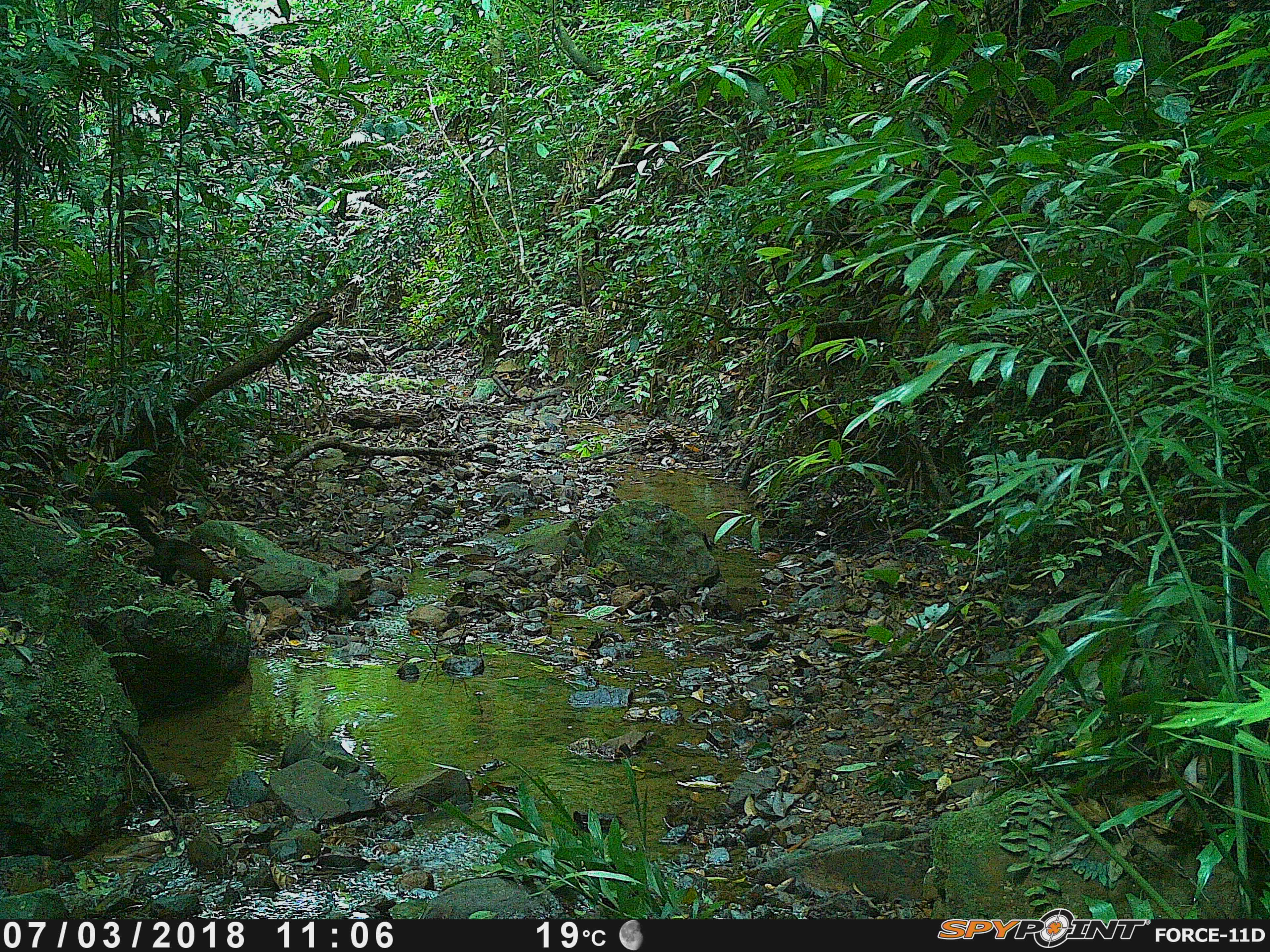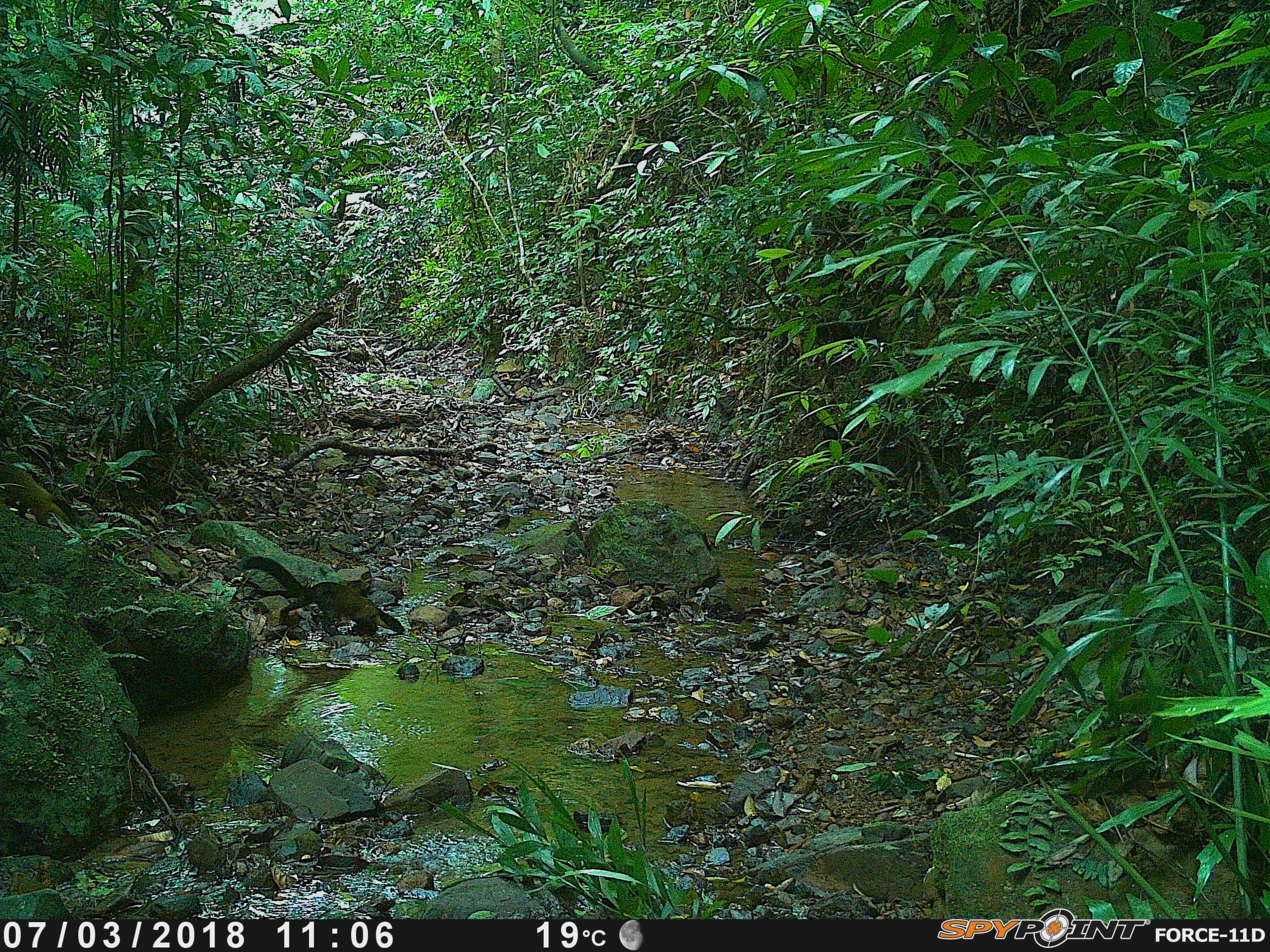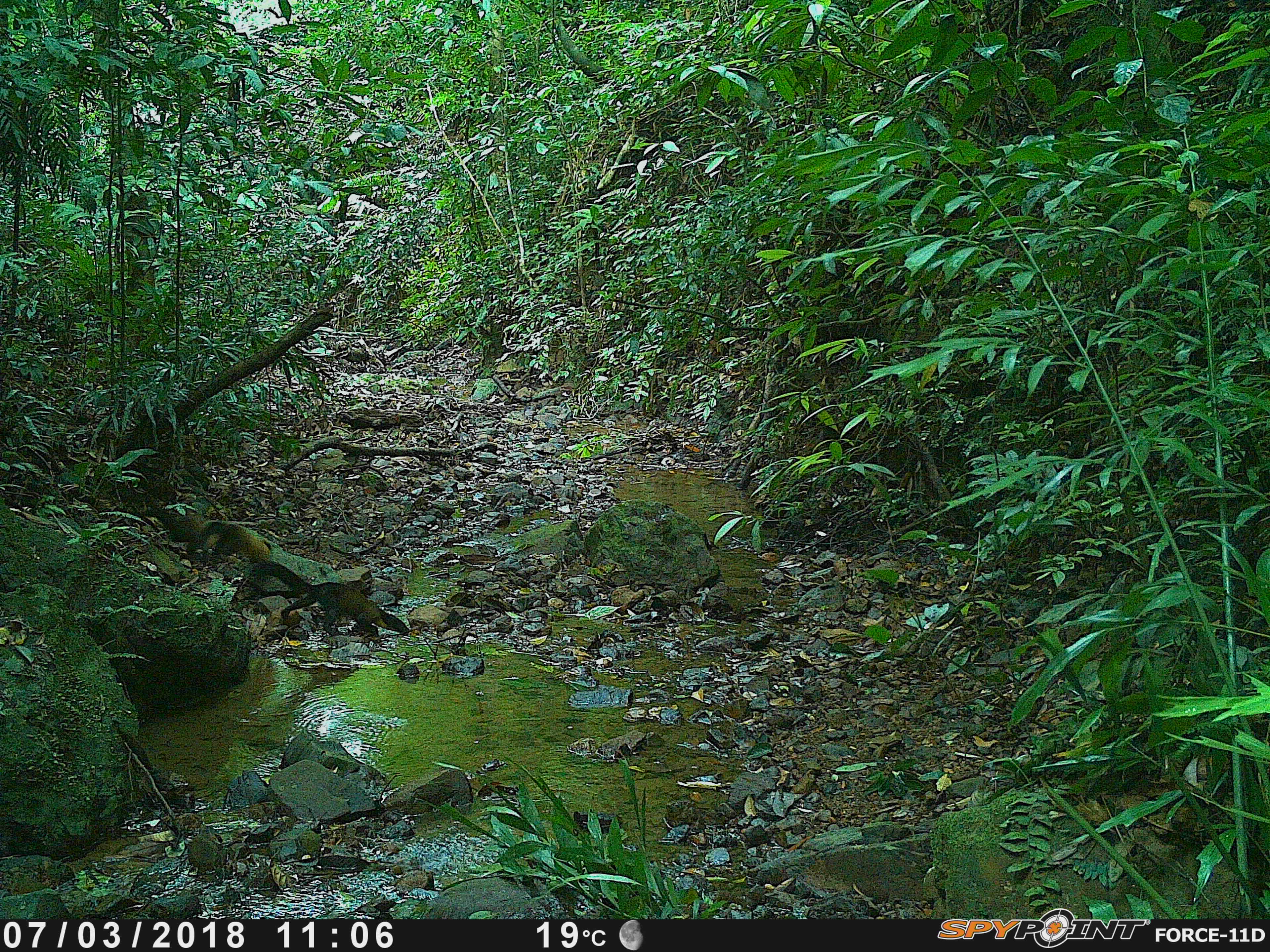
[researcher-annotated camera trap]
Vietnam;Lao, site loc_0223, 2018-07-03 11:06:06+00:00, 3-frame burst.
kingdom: Animalia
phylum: Chordata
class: Mammalia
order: Carnivora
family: Mustelidae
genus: Martes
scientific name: Martes flavigula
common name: yellow-throated marten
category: yellow throated marten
Yellow throated marten (yellow-throated marten) (Martes flavigula). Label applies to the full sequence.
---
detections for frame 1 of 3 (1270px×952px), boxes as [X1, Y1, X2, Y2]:
yellow throated marten: [95, 489, 247, 615]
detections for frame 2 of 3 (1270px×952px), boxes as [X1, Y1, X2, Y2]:
yellow throated marten: [245, 555, 405, 637]; [0, 464, 78, 526]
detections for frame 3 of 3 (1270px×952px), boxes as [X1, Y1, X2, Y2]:
yellow throated marten: [257, 560, 412, 634]; [163, 512, 272, 562]